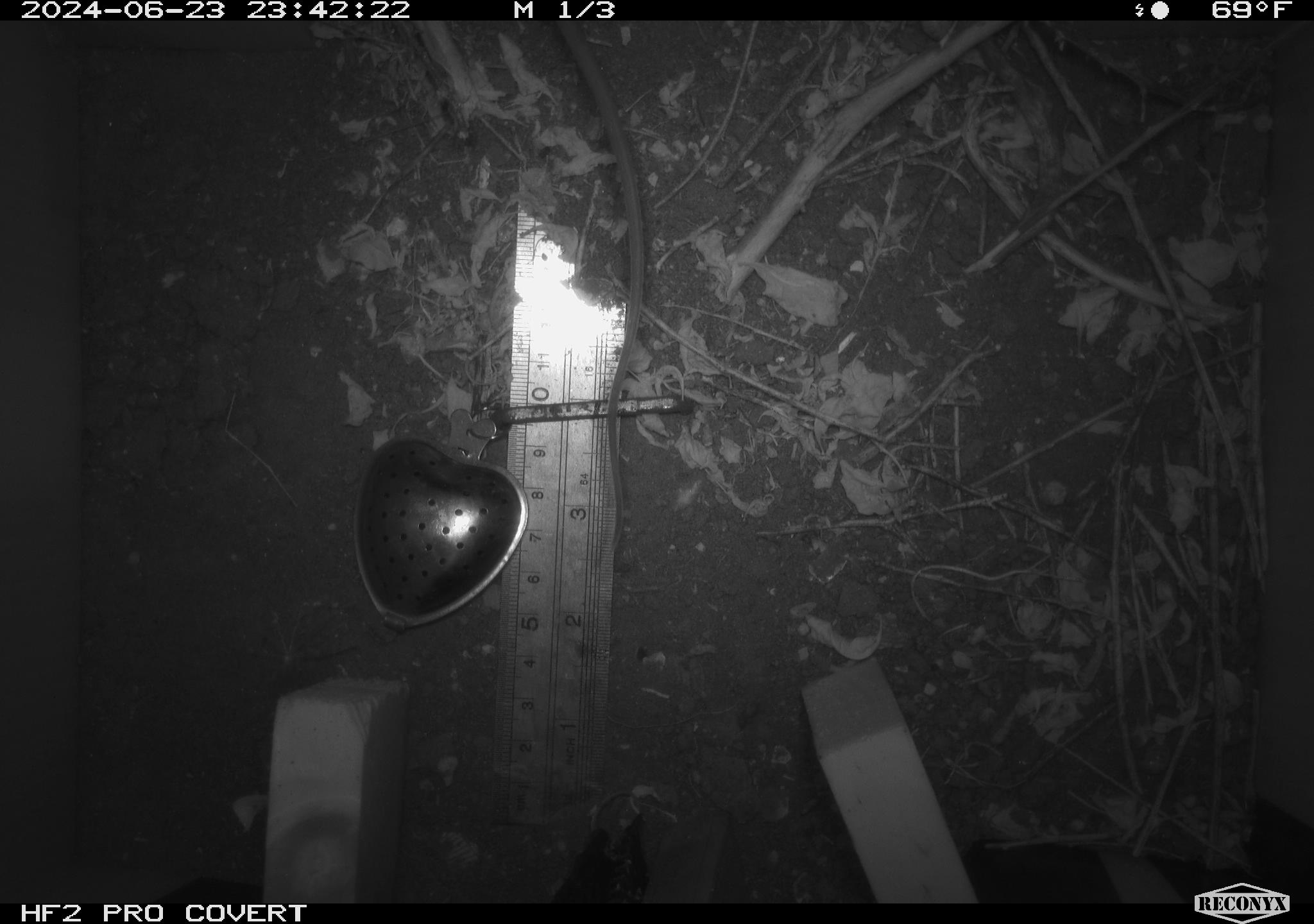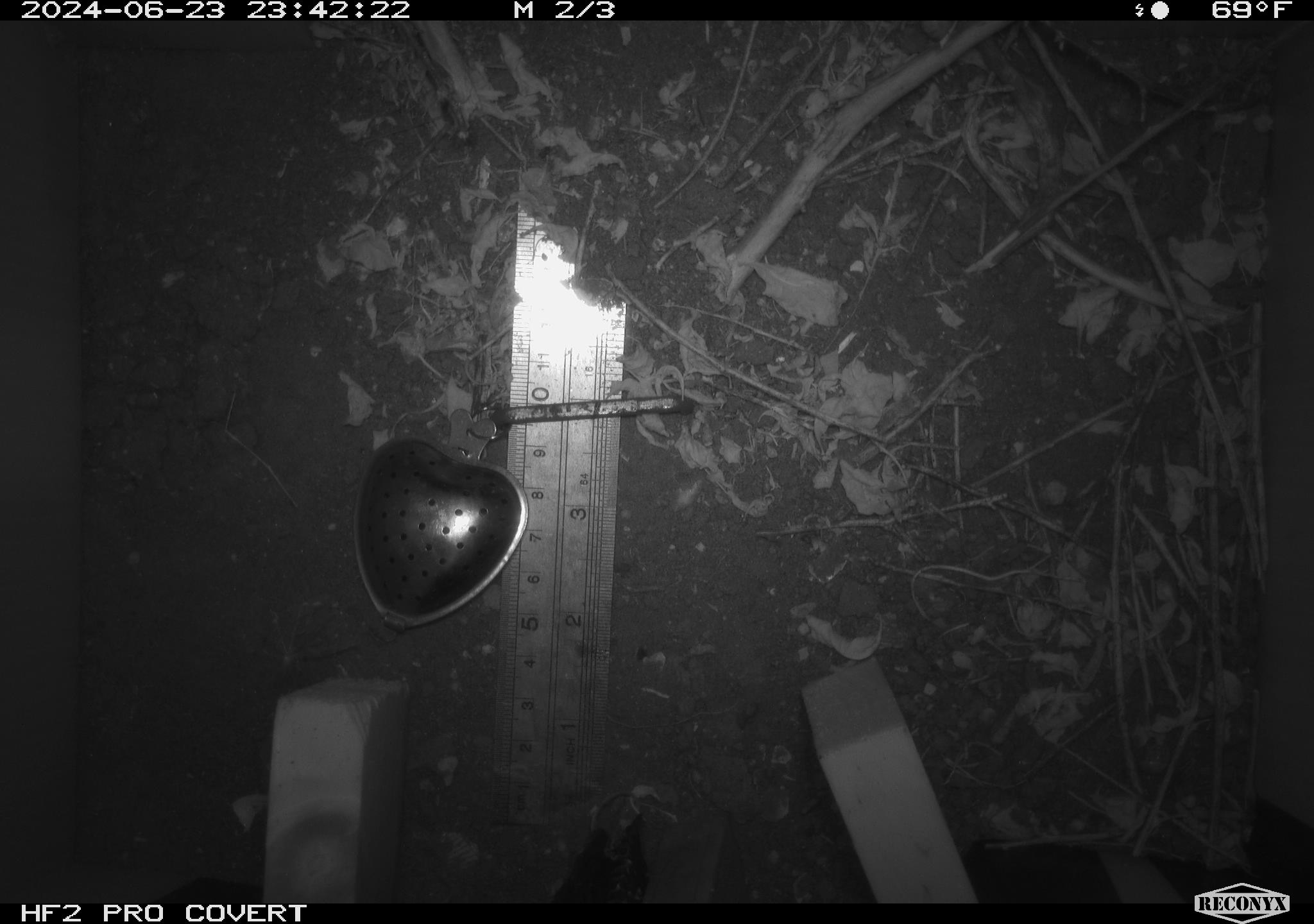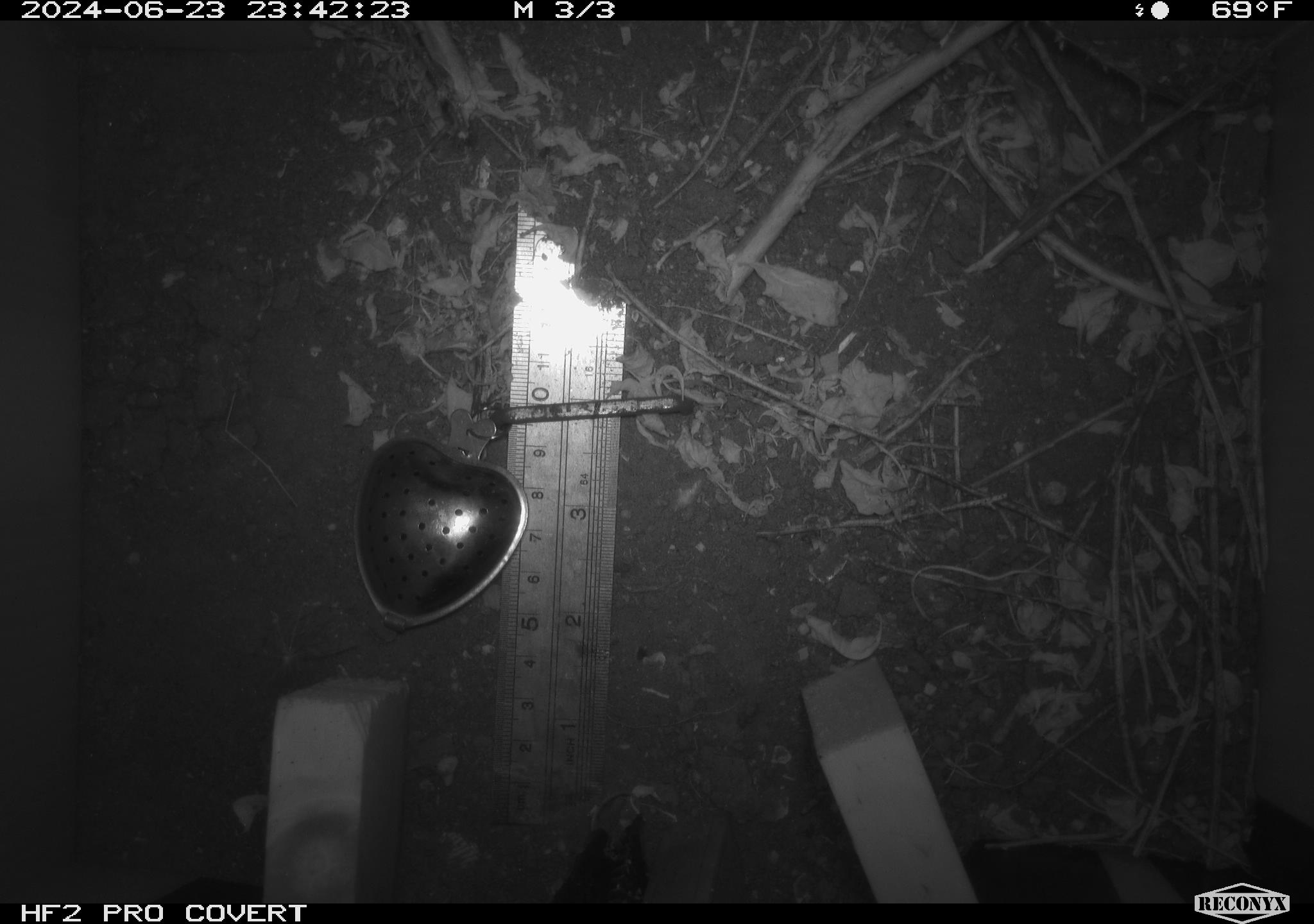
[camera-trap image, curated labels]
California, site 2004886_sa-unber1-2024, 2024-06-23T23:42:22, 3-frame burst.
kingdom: Animalia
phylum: Chordata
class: Mammalia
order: Rodentia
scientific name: Rodentia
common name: mouse species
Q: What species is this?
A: Mouse species (Rodentia).